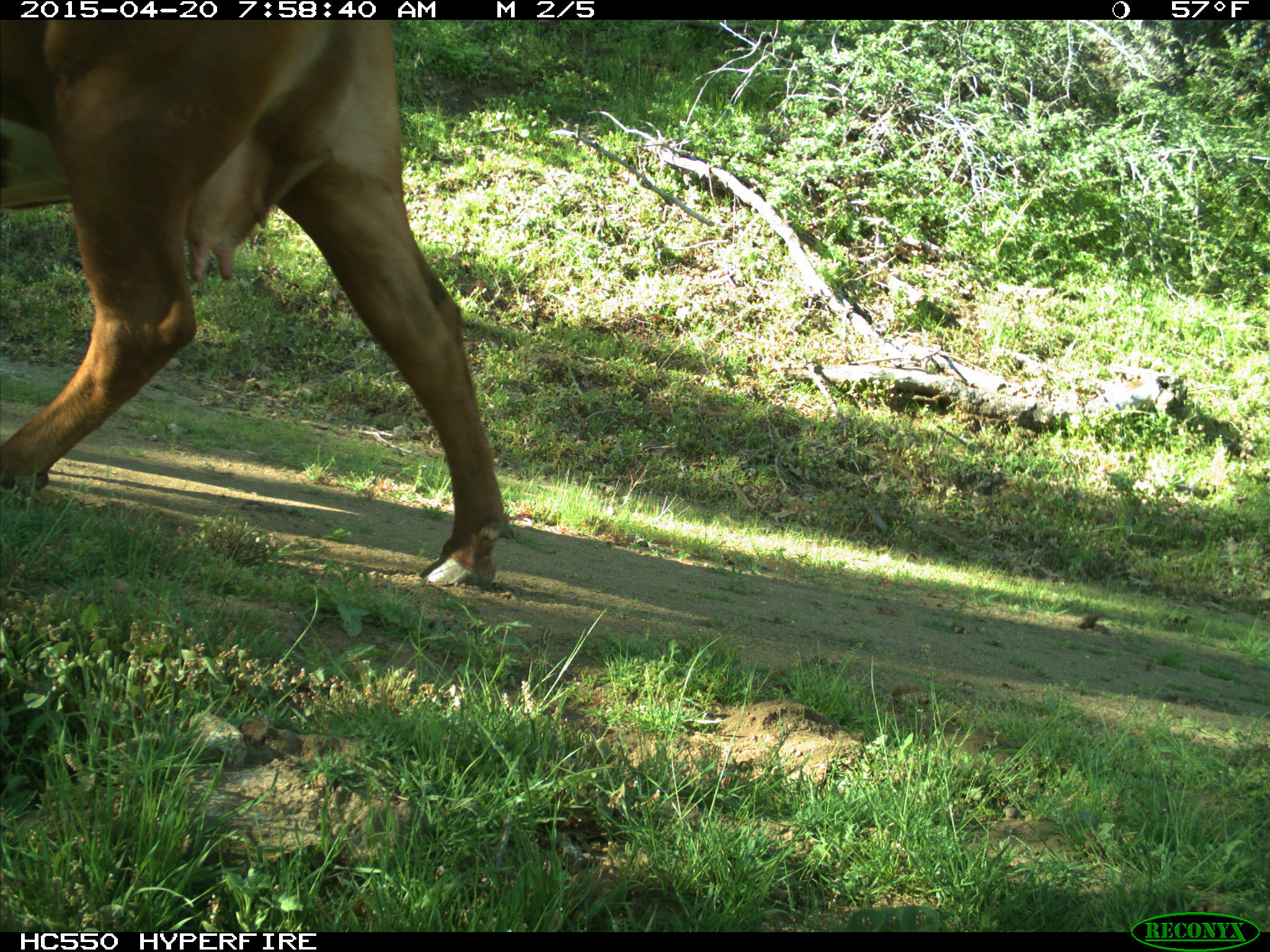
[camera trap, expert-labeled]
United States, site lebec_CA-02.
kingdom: Animalia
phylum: Chordata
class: Mammalia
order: Artiodactyla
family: Bovidae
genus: Bos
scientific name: Bos taurus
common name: domestic cow